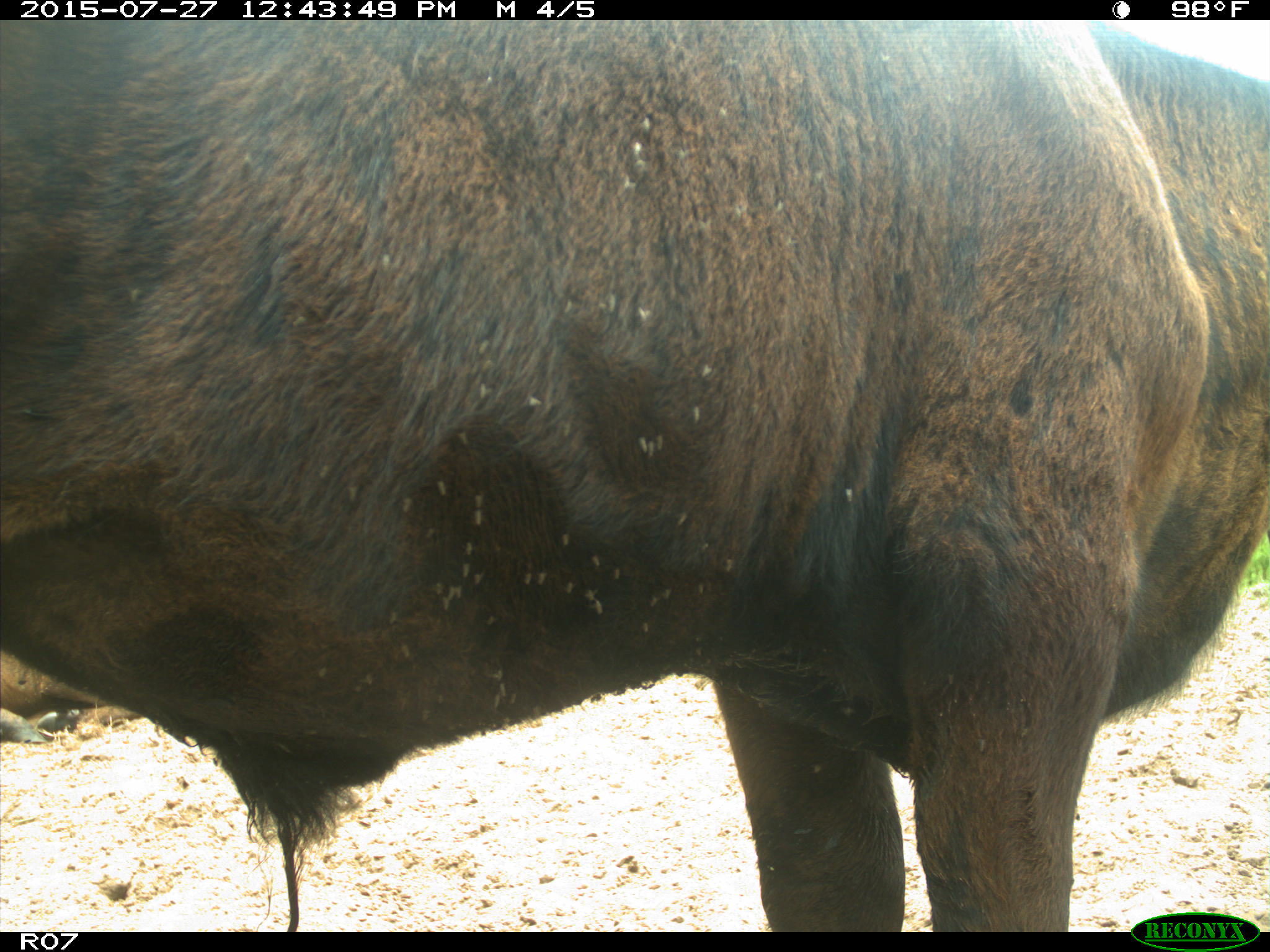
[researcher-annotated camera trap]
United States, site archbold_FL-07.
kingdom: Animalia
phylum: Chordata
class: Mammalia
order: Artiodactyla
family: Bovidae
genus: Bos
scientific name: Bos taurus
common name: domestic cow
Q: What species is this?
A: Bos taurus (domestic cow).